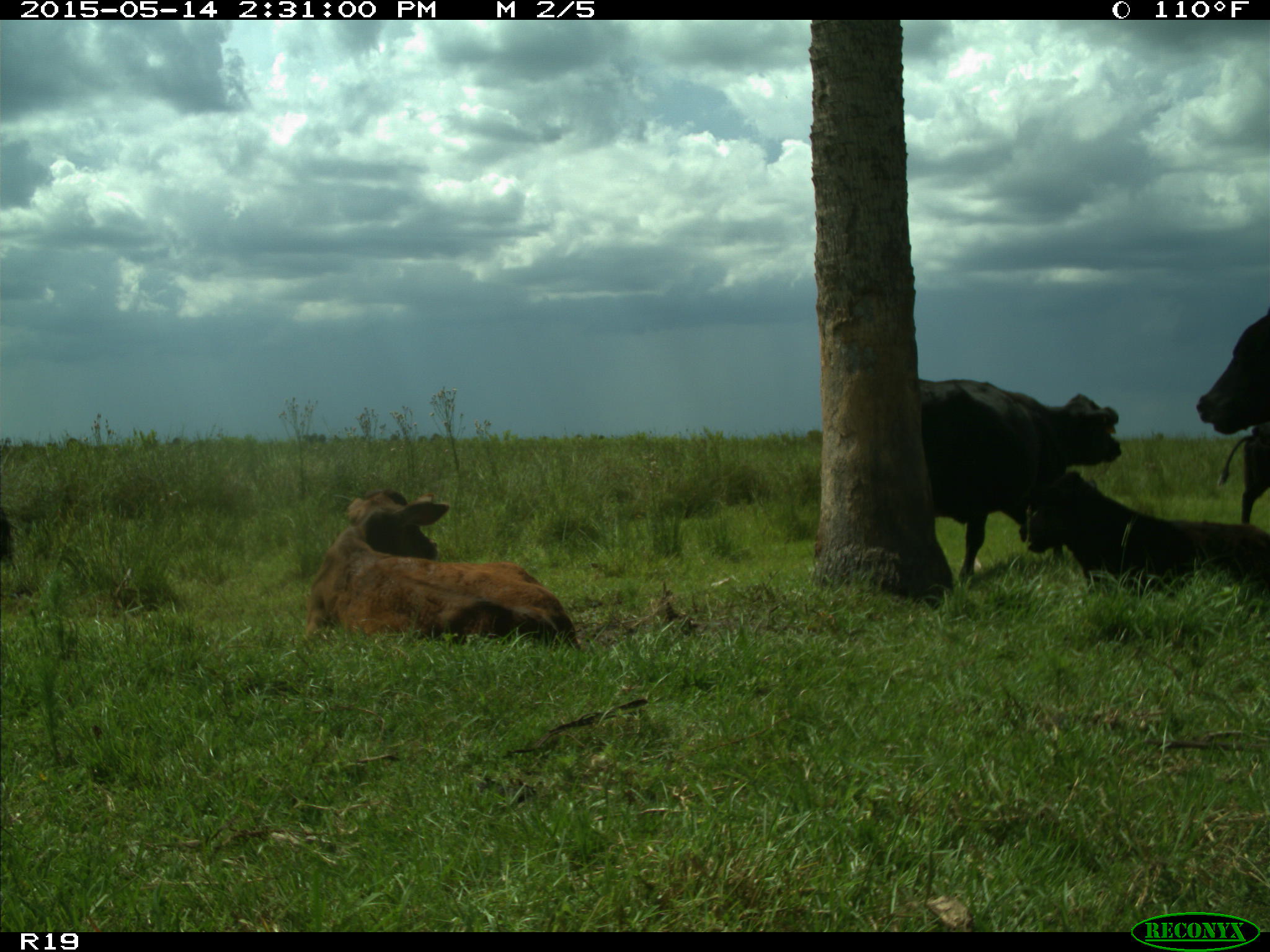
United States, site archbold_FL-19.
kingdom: Animalia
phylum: Chordata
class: Mammalia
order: Artiodactyla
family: Bovidae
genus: Bos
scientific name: Bos taurus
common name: domestic cow